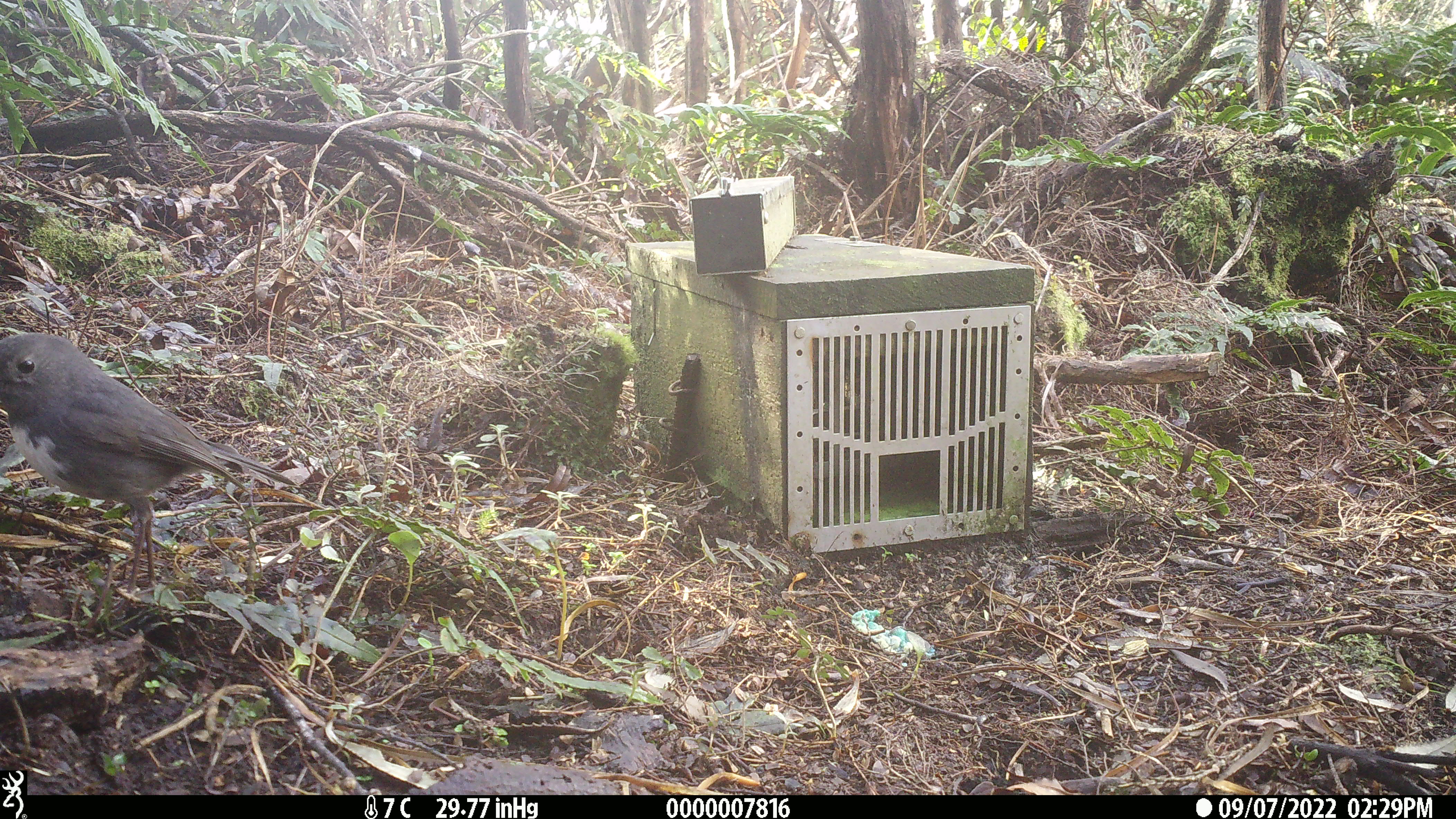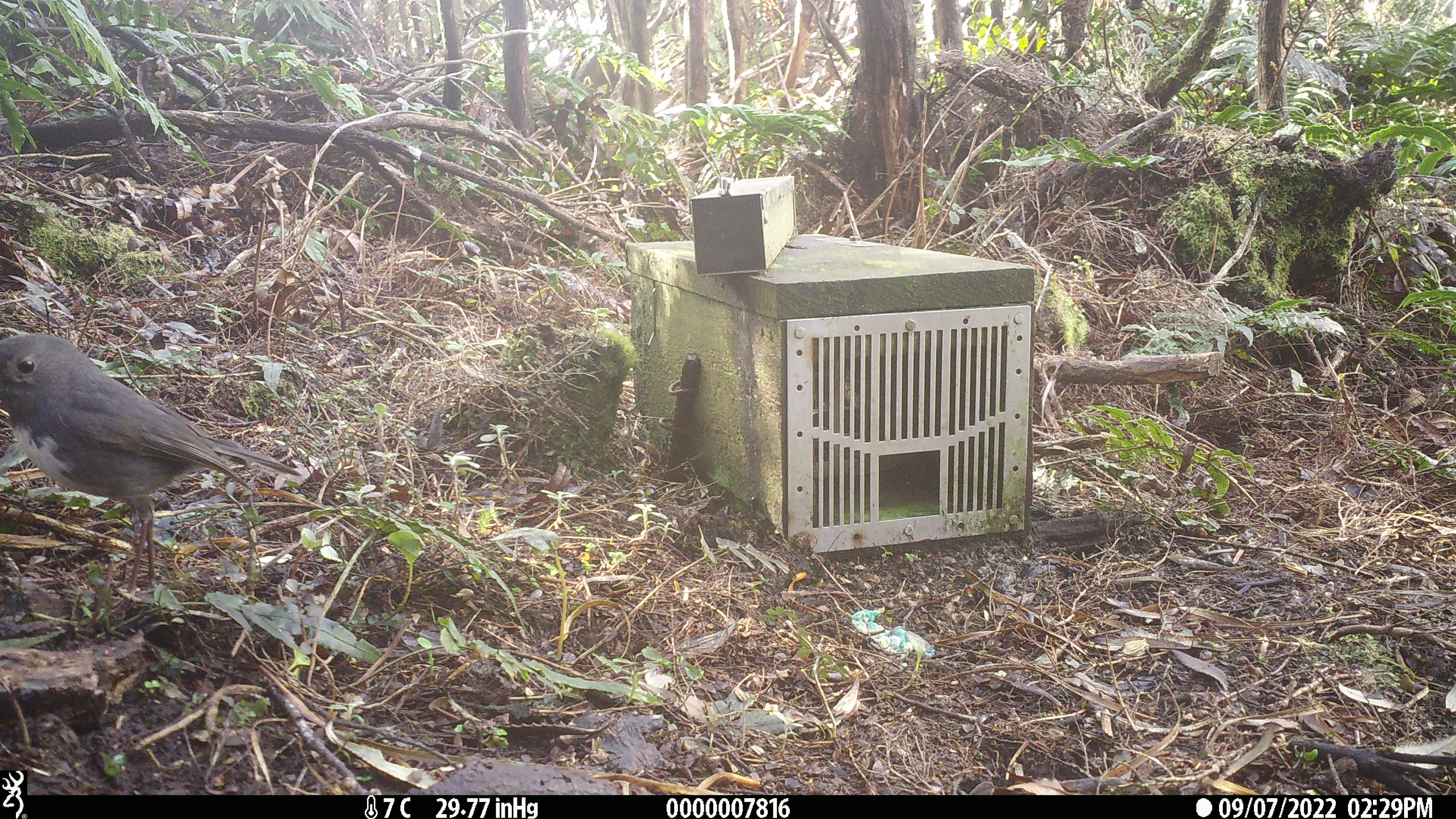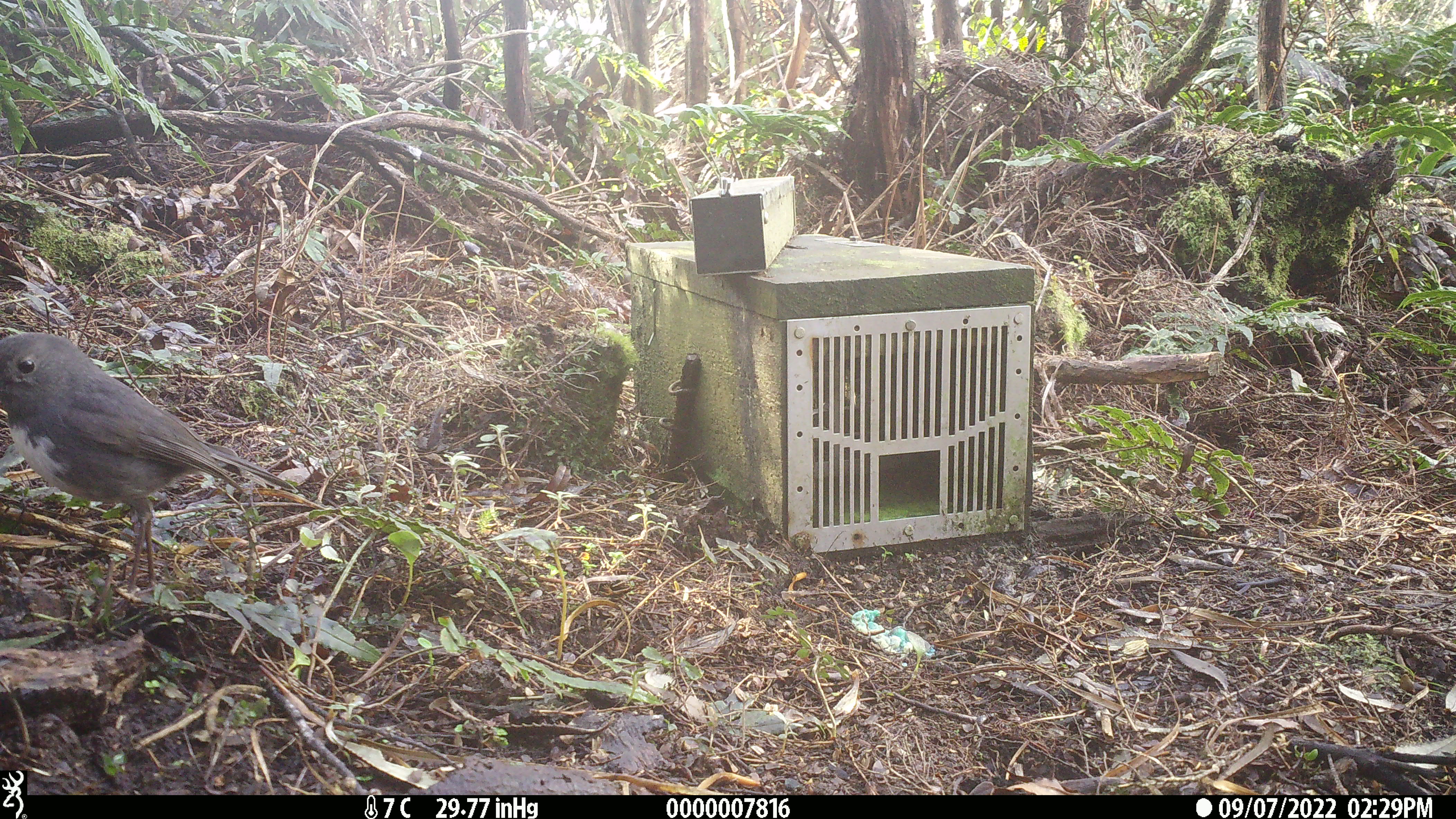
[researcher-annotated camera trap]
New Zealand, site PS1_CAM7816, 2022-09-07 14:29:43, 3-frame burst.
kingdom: Animalia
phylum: Chordata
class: Aves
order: Passeriformes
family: Petroicidae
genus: Petroica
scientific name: Petroica australis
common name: new zealand robin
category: robin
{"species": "robin (new zealand robin) (Petroica australis)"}